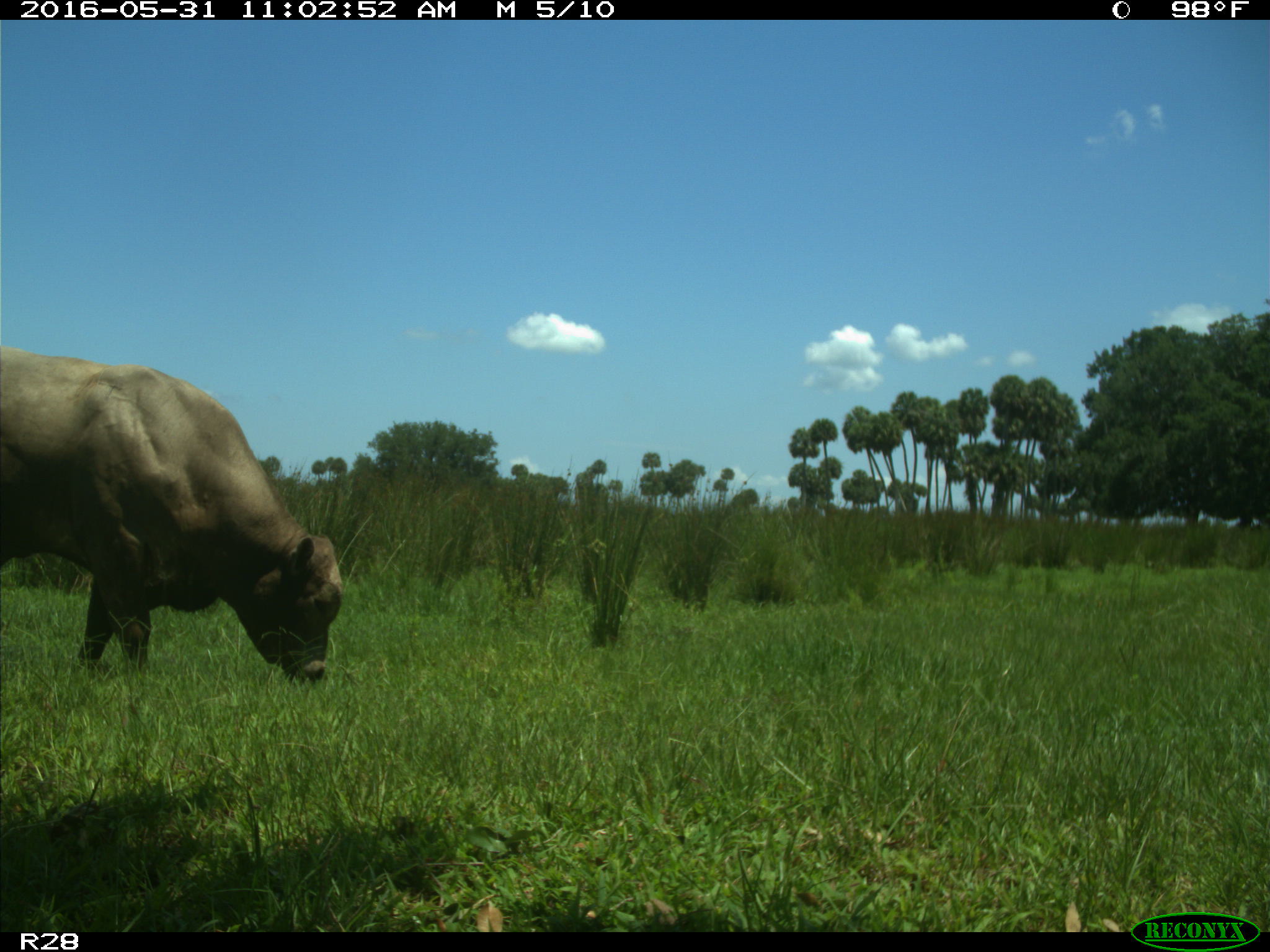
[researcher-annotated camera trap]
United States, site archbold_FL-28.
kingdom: Animalia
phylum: Chordata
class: Mammalia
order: Artiodactyla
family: Bovidae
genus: Bos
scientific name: Bos taurus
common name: domestic cow